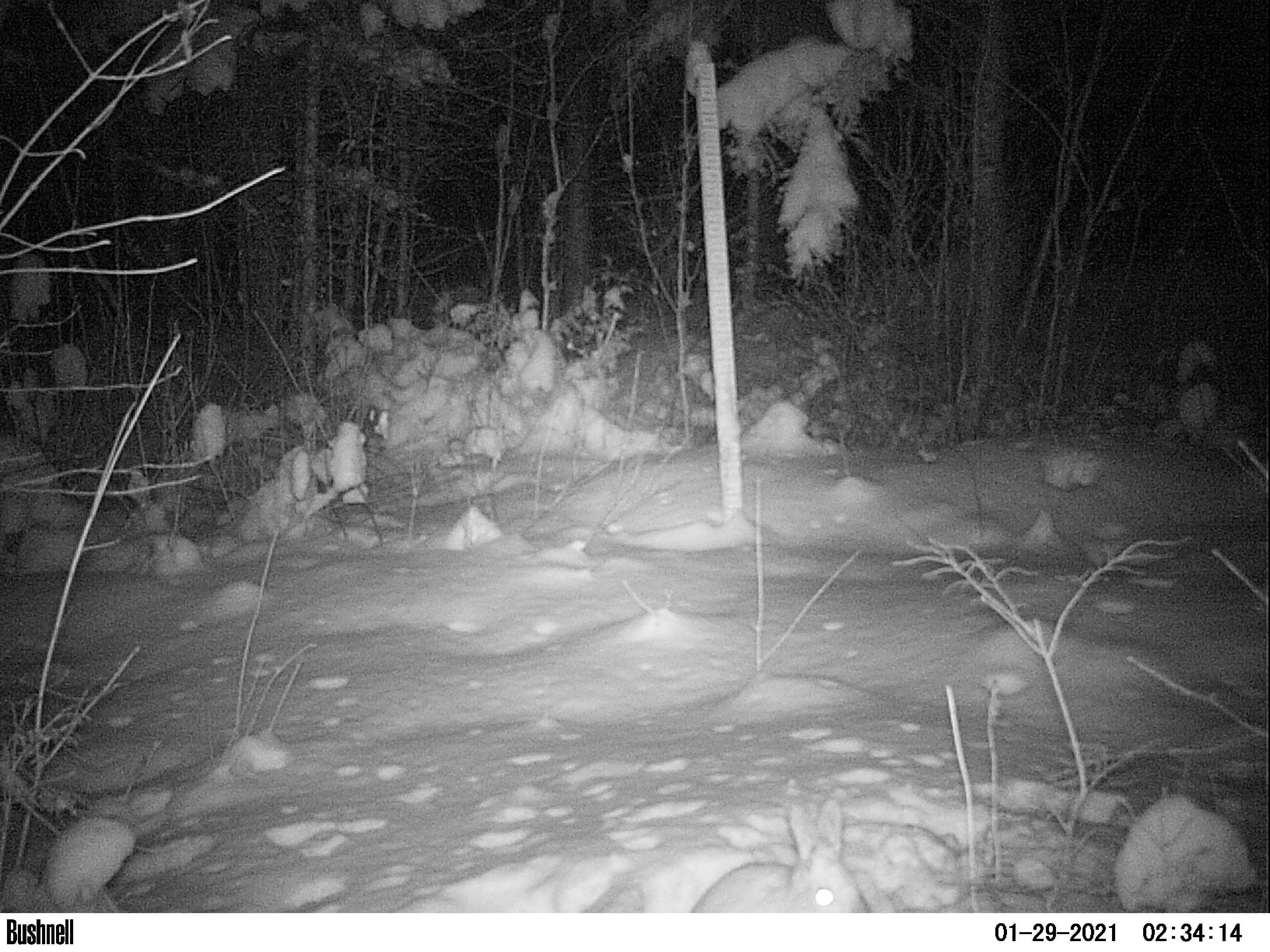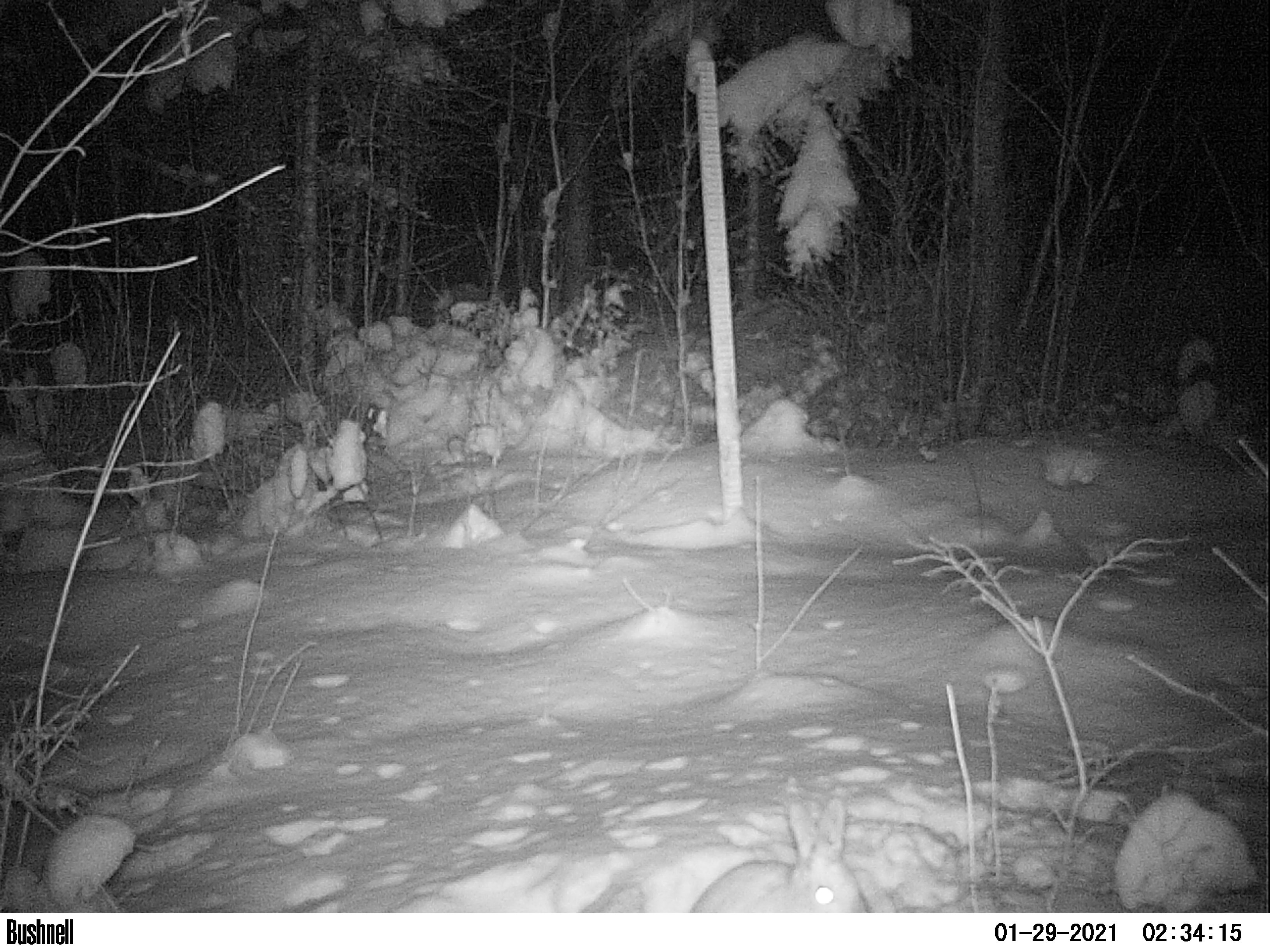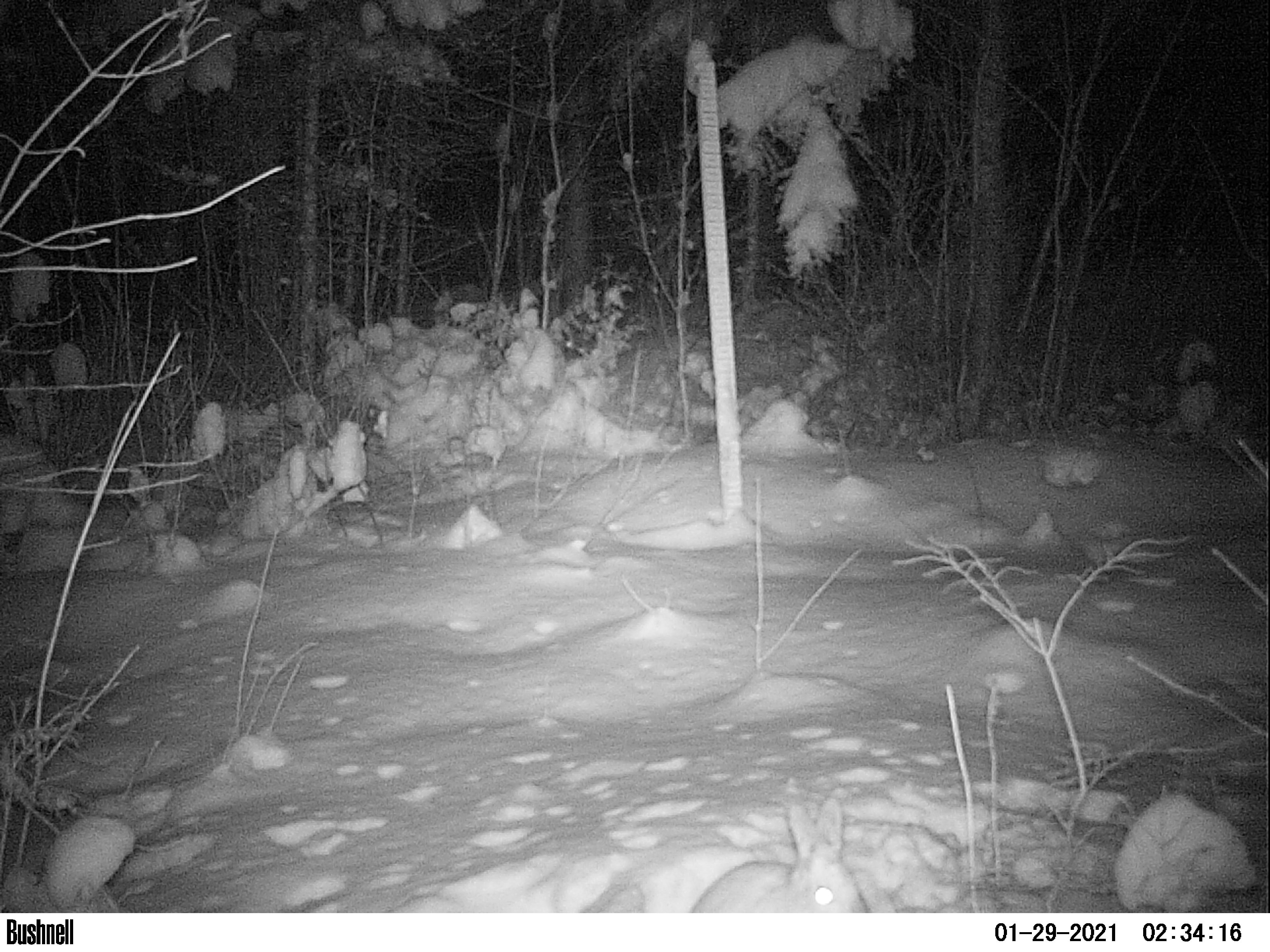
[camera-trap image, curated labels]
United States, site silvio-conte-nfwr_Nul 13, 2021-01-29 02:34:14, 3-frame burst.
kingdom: Animalia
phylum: Chordata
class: Mammalia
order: Lagomorpha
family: Leporidae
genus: Lepus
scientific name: Lepus americanus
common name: snowshoe hare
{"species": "snowshoe hare (Lepus americanus)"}